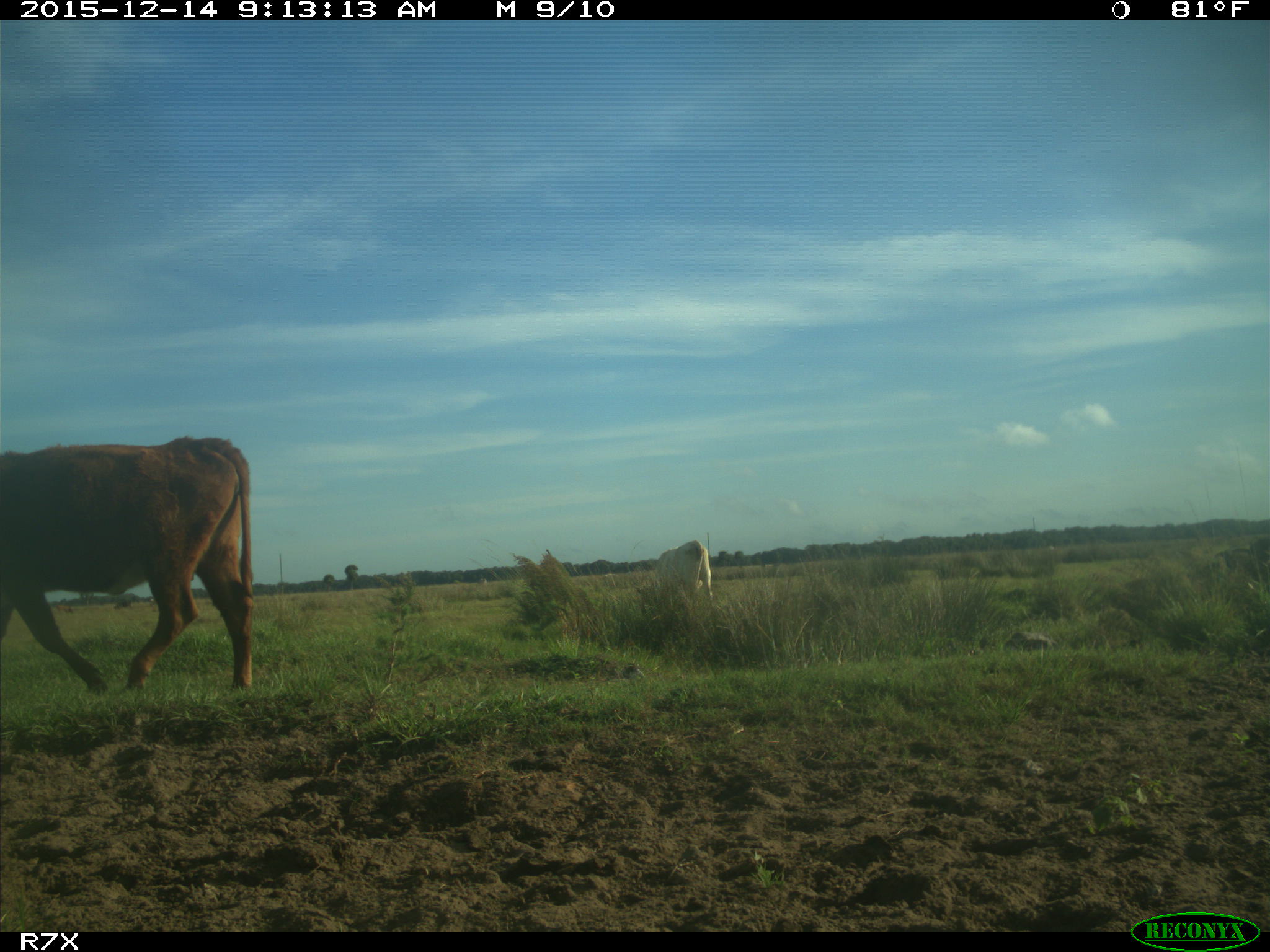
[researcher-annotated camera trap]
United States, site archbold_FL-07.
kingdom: Animalia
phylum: Chordata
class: Mammalia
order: Artiodactyla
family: Bovidae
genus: Bos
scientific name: Bos taurus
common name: domestic cow